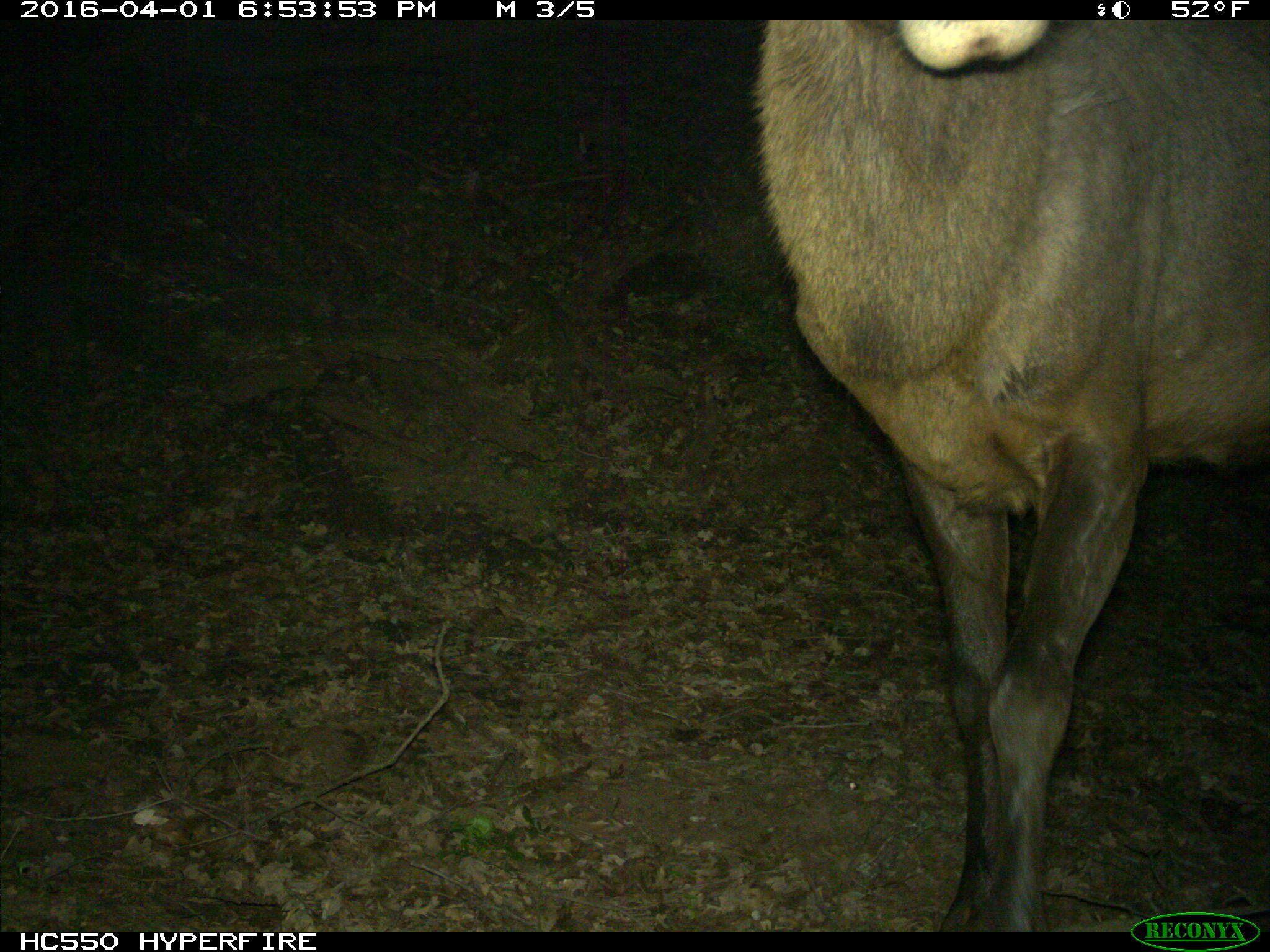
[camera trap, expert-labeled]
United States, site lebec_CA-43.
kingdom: Animalia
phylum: Chordata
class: Mammalia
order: Artiodactyla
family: Cervidae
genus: Cervus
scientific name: Cervus canadensis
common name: elk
Cervus canadensis (elk).